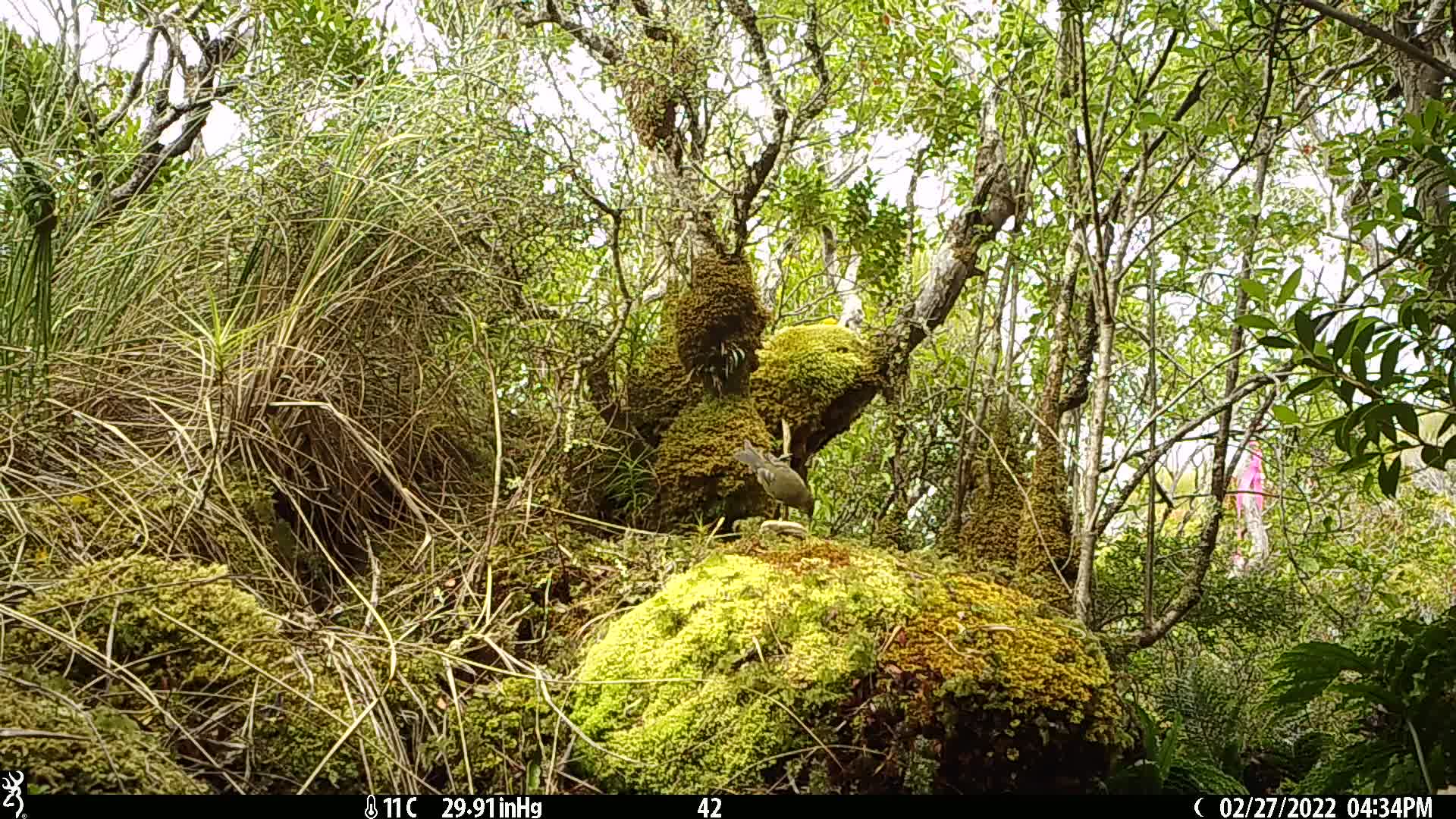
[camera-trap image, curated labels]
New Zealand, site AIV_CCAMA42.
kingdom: Animalia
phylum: Chordata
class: Aves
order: Passeriformes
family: Meliphagidae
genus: Anthornis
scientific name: Anthornis melanura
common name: new zealand bellbird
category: bellbird